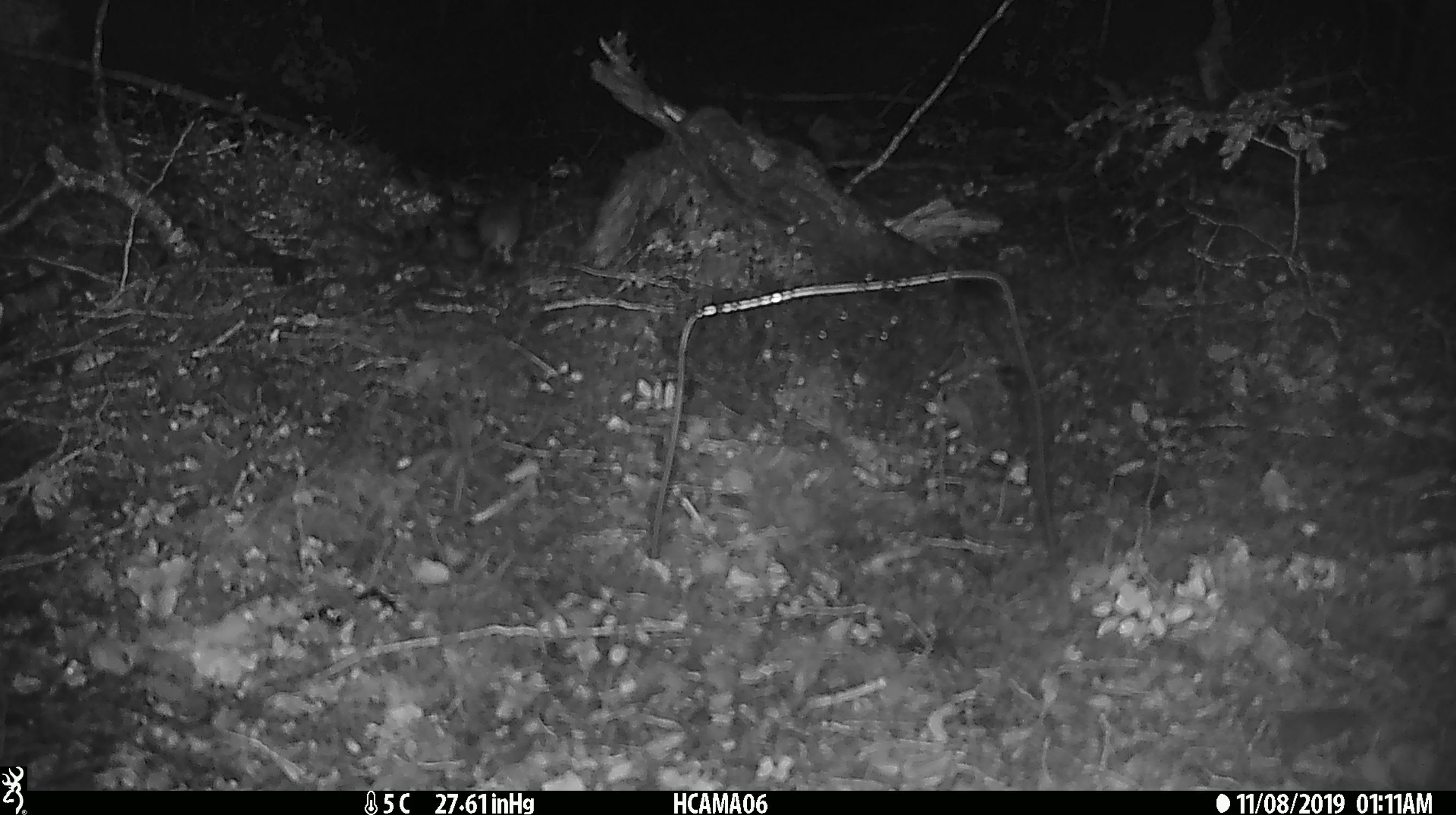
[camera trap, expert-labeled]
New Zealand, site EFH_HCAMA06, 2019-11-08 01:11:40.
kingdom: Animalia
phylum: Chordata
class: Mammalia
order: Rodentia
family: Muridae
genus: Mus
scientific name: Mus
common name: mouse